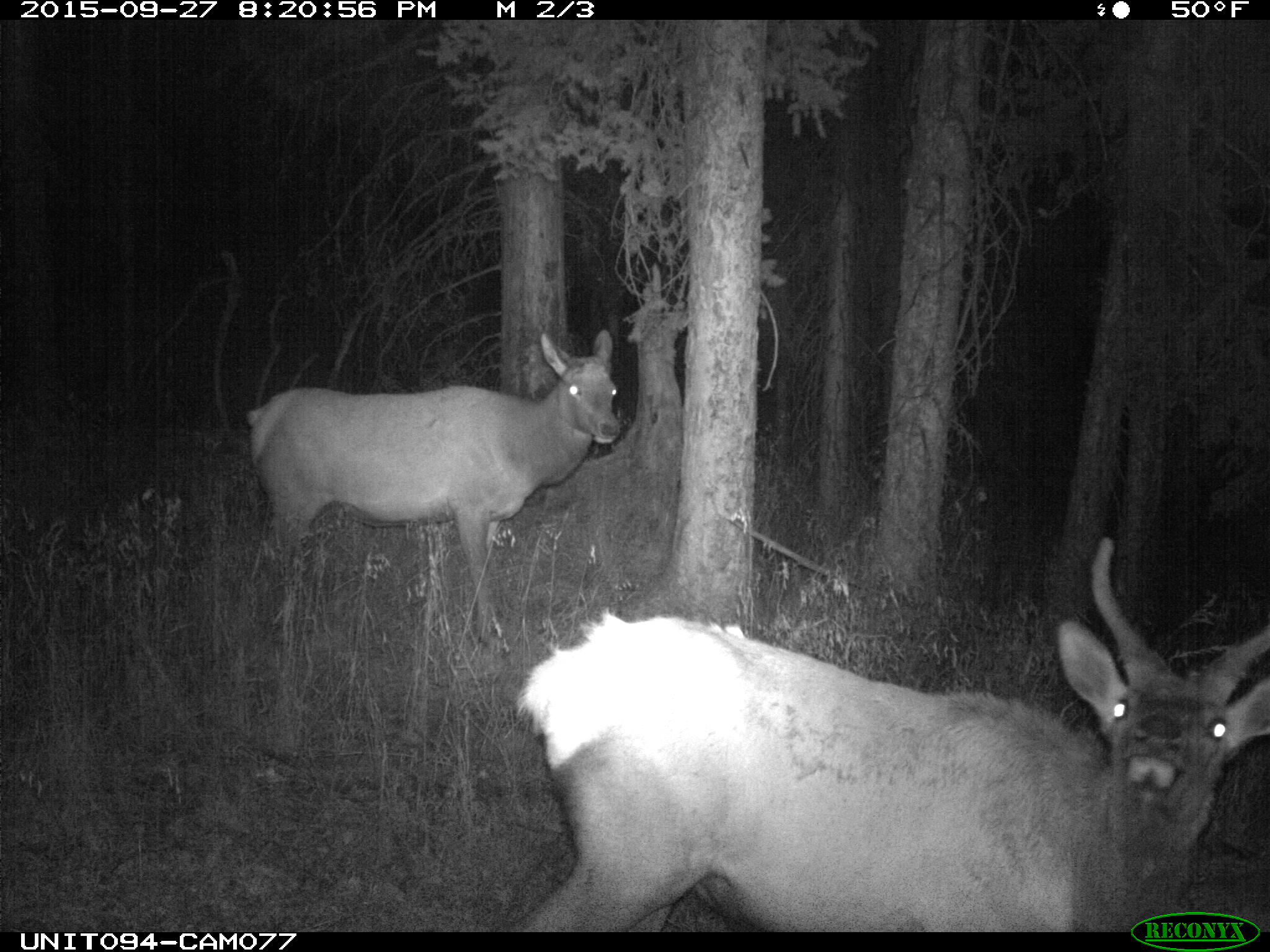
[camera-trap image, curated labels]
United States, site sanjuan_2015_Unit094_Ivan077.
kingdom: Animalia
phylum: Chordata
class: Mammalia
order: Artiodactyla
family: Cervidae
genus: Cervus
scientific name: Cervus elaphus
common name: red deer